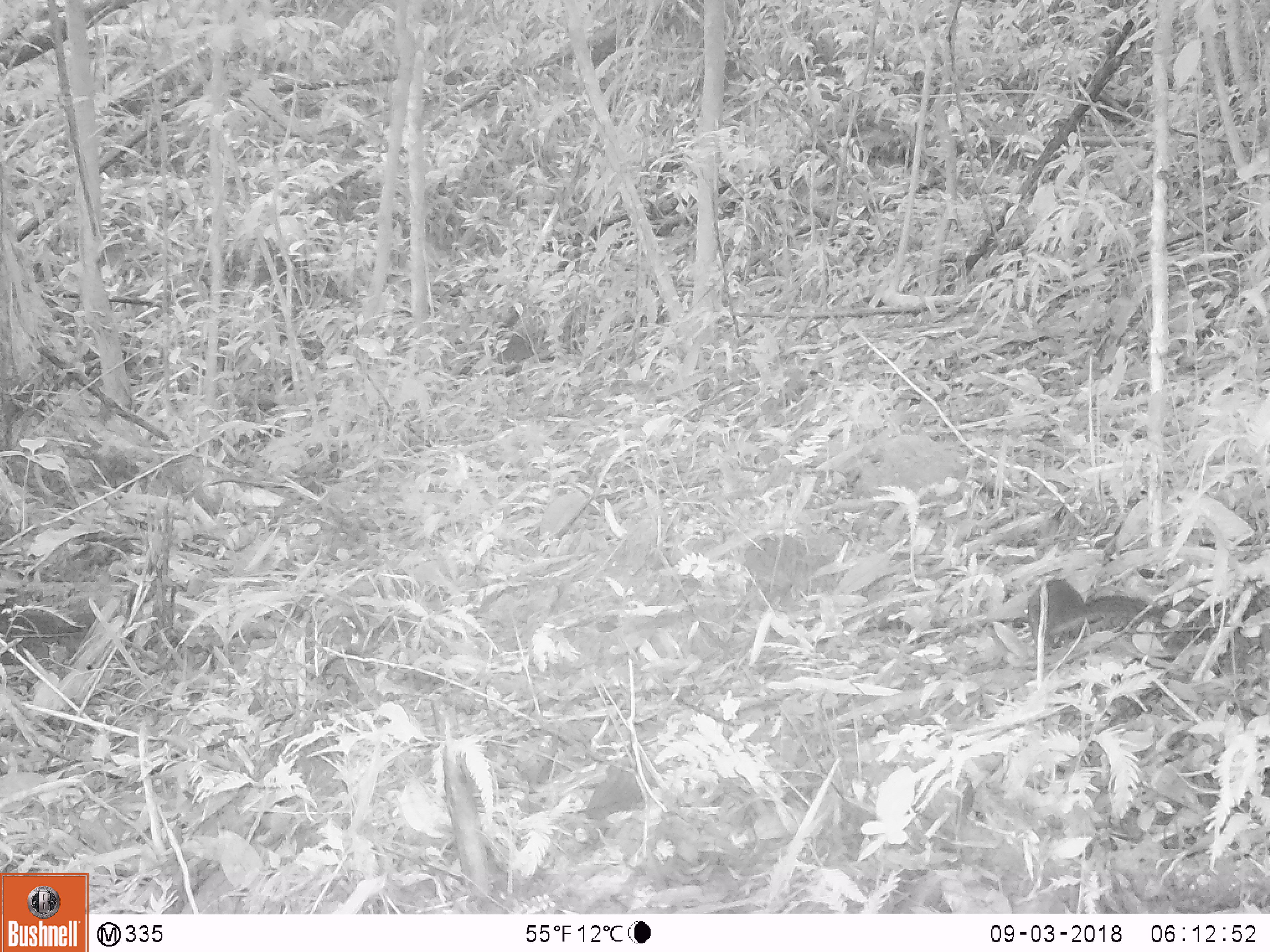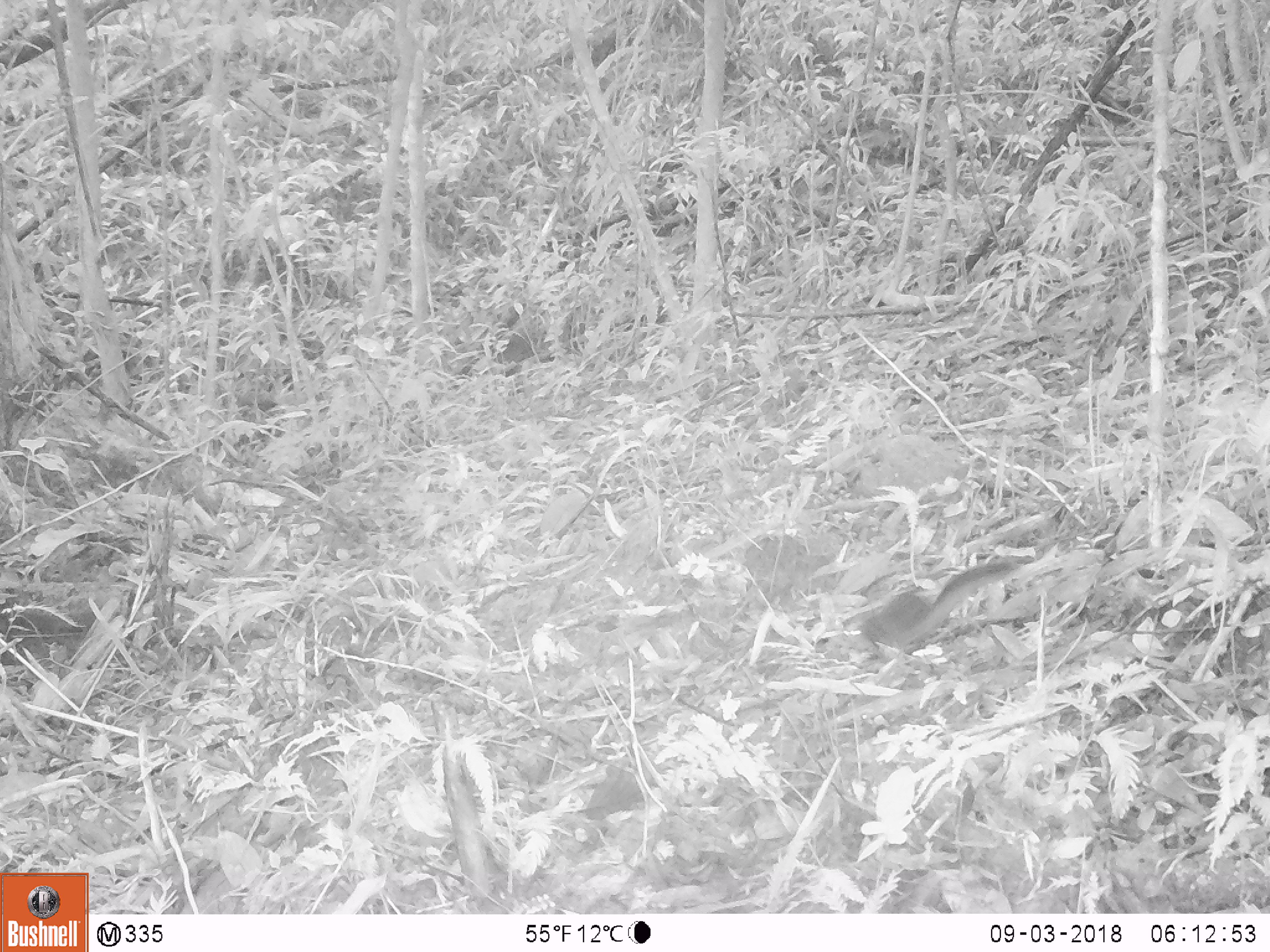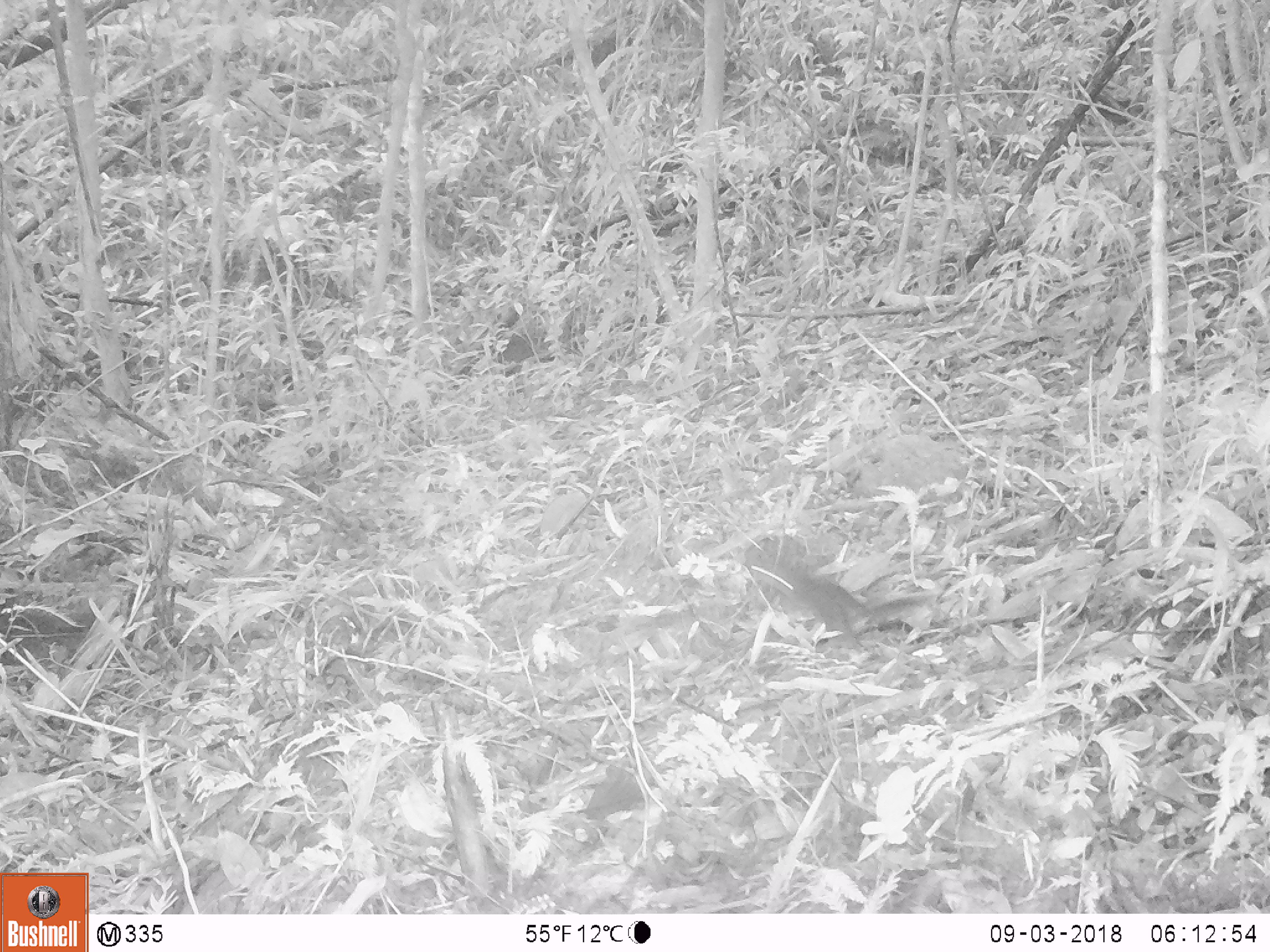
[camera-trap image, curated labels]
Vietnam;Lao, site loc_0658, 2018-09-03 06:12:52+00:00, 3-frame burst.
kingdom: Animalia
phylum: Chordata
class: Mammalia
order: Rodentia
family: Sciuridae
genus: Dremomys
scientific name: Dremomys rufigenis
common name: red-cheeked squirrel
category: red cheeked squirrel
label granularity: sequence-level